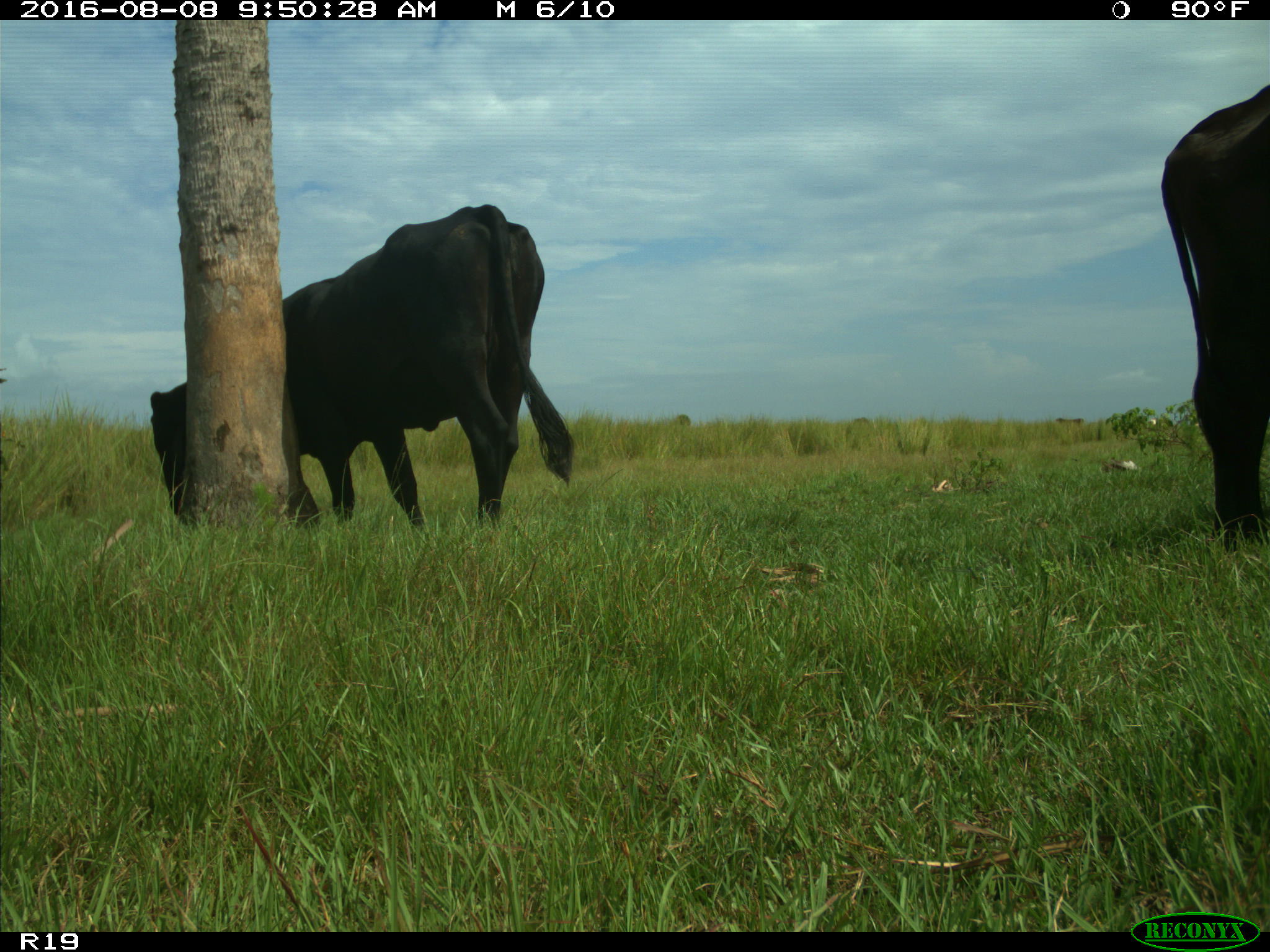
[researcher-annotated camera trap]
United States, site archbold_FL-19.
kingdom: Animalia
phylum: Chordata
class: Mammalia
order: Artiodactyla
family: Bovidae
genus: Bos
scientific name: Bos taurus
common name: domestic cow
Bos taurus (domestic cow).